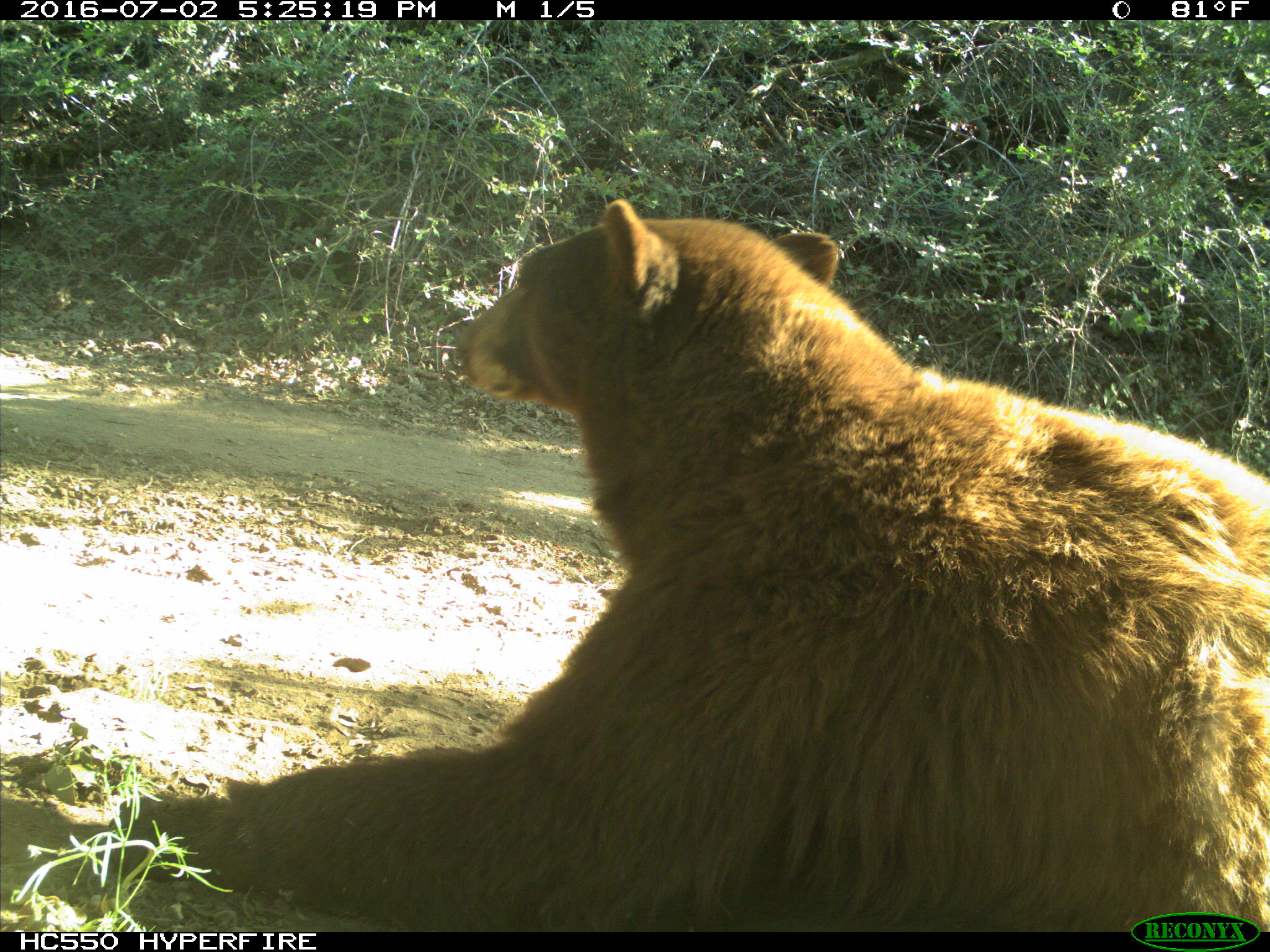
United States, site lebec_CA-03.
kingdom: Animalia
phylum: Chordata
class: Mammalia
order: Carnivora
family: Ursidae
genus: Ursus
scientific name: Ursus americanus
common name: american black bear